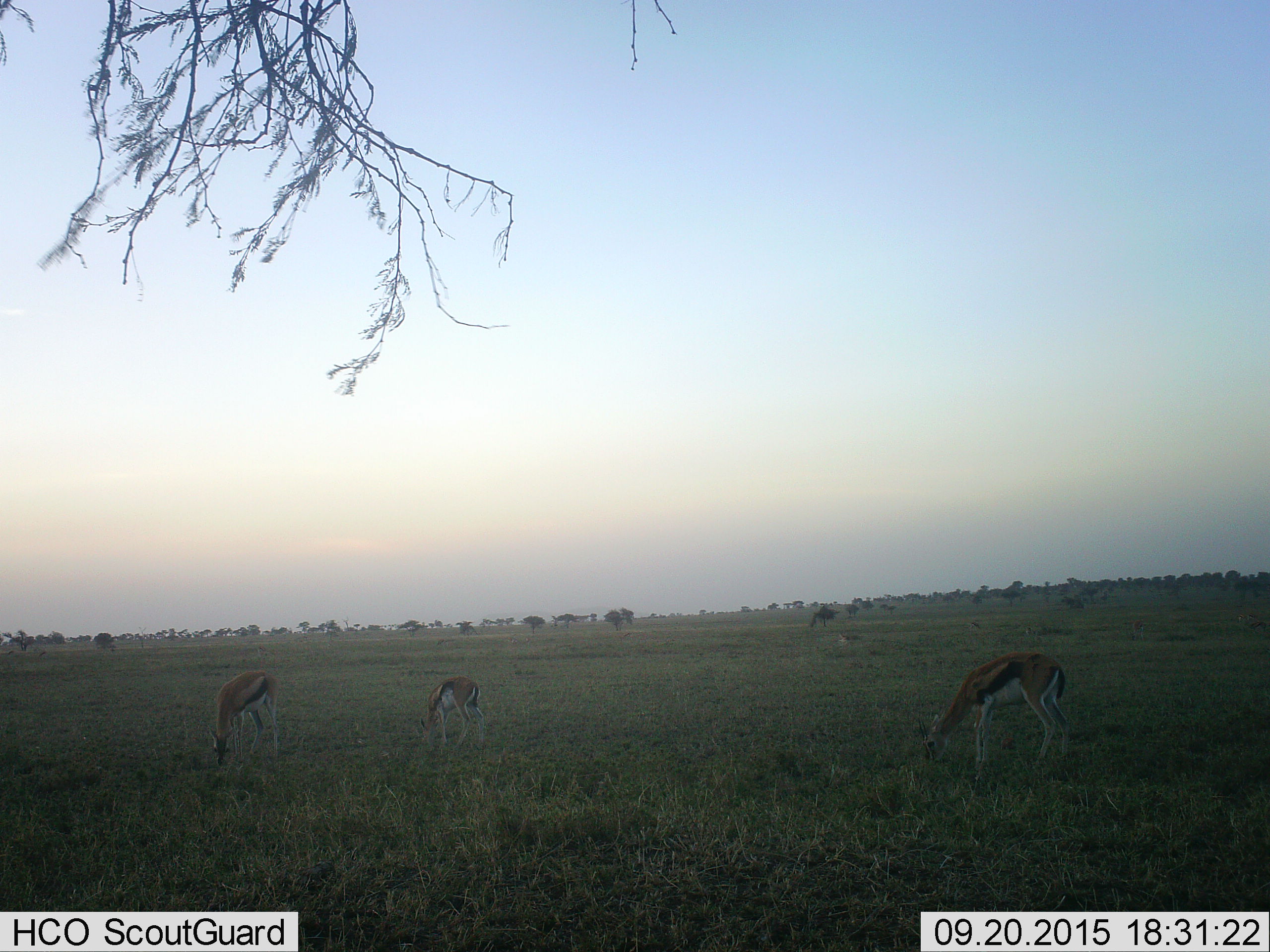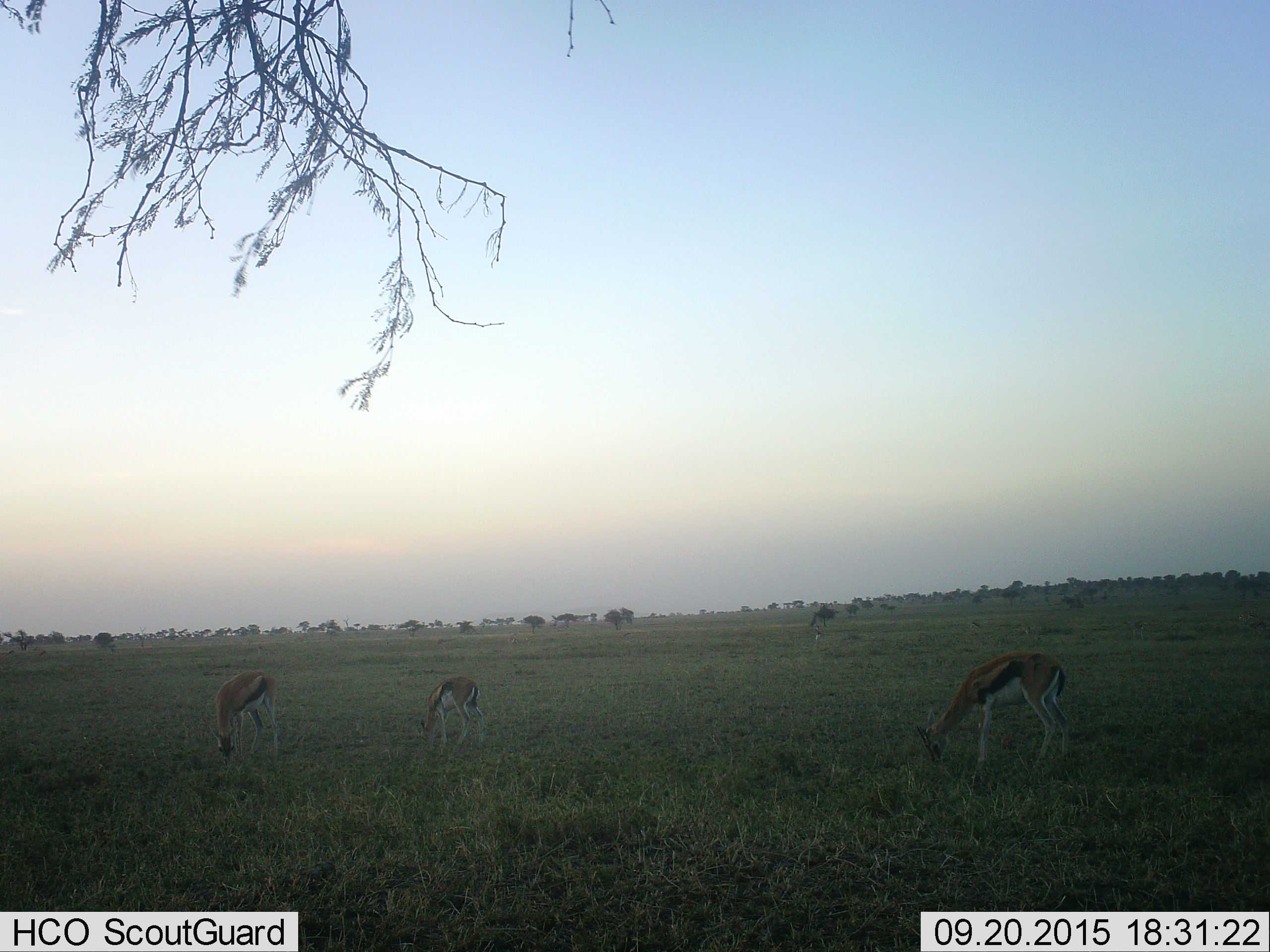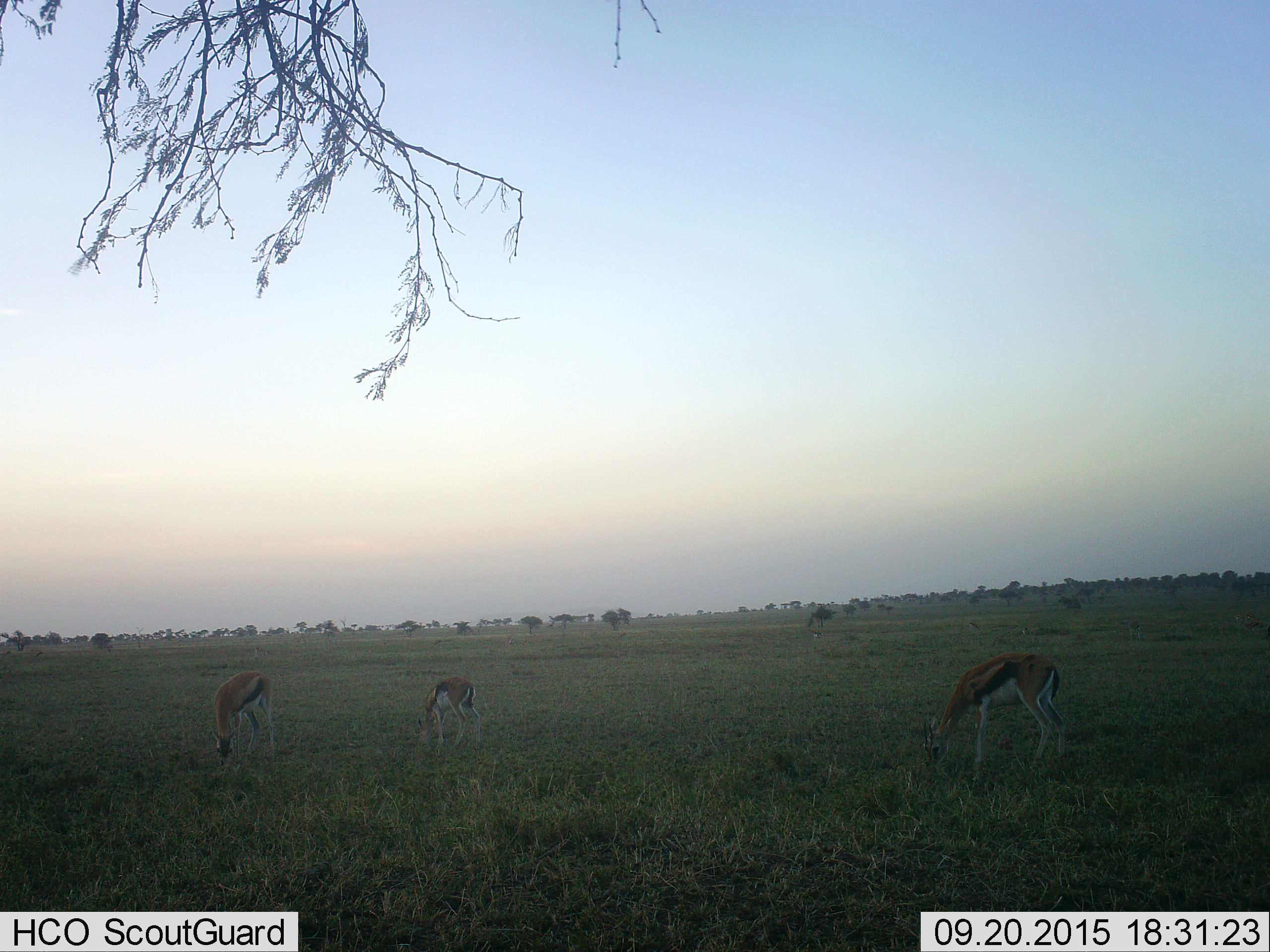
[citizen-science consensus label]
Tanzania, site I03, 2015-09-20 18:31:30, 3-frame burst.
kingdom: Animalia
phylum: Chordata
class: Mammalia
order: Artiodactyla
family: Bovidae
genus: Eudorcas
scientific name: Eudorcas thomsonii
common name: thomson's gazelle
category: gazellethomsons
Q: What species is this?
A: Gazellethomsons (thomson's gazelle) (Eudorcas thomsonii).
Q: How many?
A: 3.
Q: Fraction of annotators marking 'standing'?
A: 12%.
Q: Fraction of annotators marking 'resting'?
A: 12%.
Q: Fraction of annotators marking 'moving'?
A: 25%.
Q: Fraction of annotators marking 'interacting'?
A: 0%.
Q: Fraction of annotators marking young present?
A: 0%.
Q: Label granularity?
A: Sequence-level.